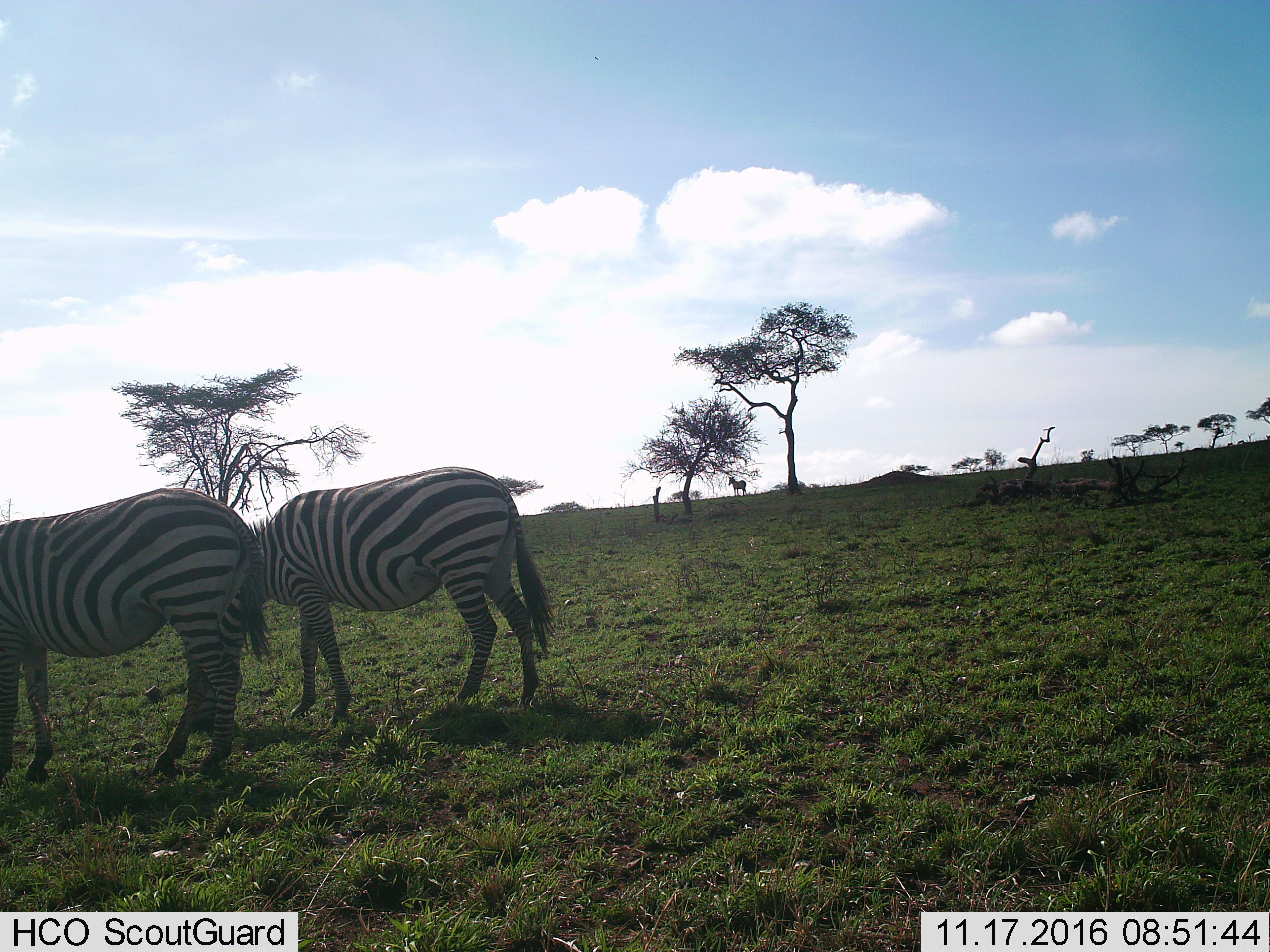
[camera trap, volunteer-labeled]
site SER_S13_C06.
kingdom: Animalia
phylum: Chordata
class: Mammalia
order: Perissodactyla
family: Equidae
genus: Equus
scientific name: Equus quagga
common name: plains zebra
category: zebraplains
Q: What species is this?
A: Zebraplains (plains zebra) (Equus quagga).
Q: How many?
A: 3.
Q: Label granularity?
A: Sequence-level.